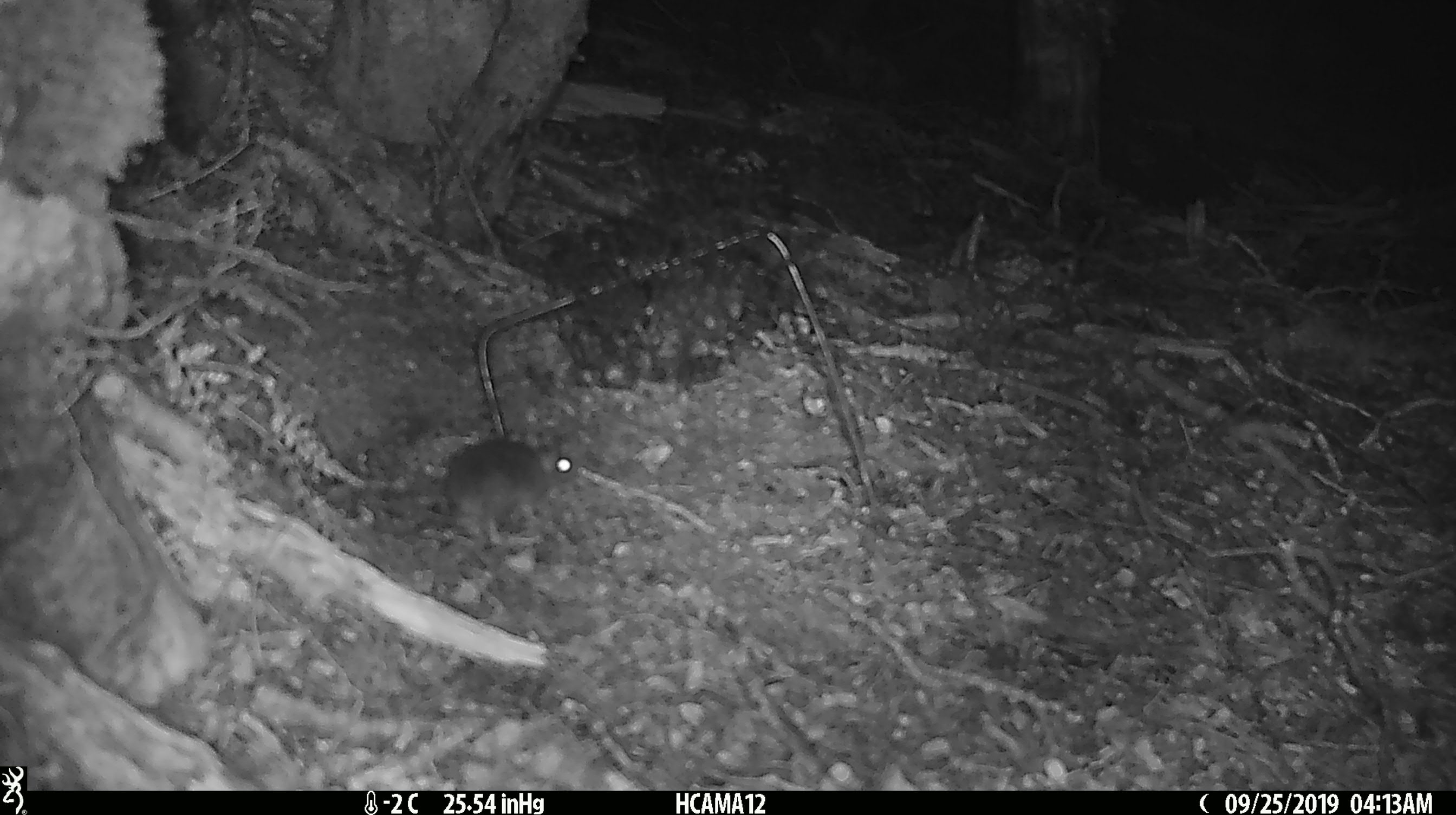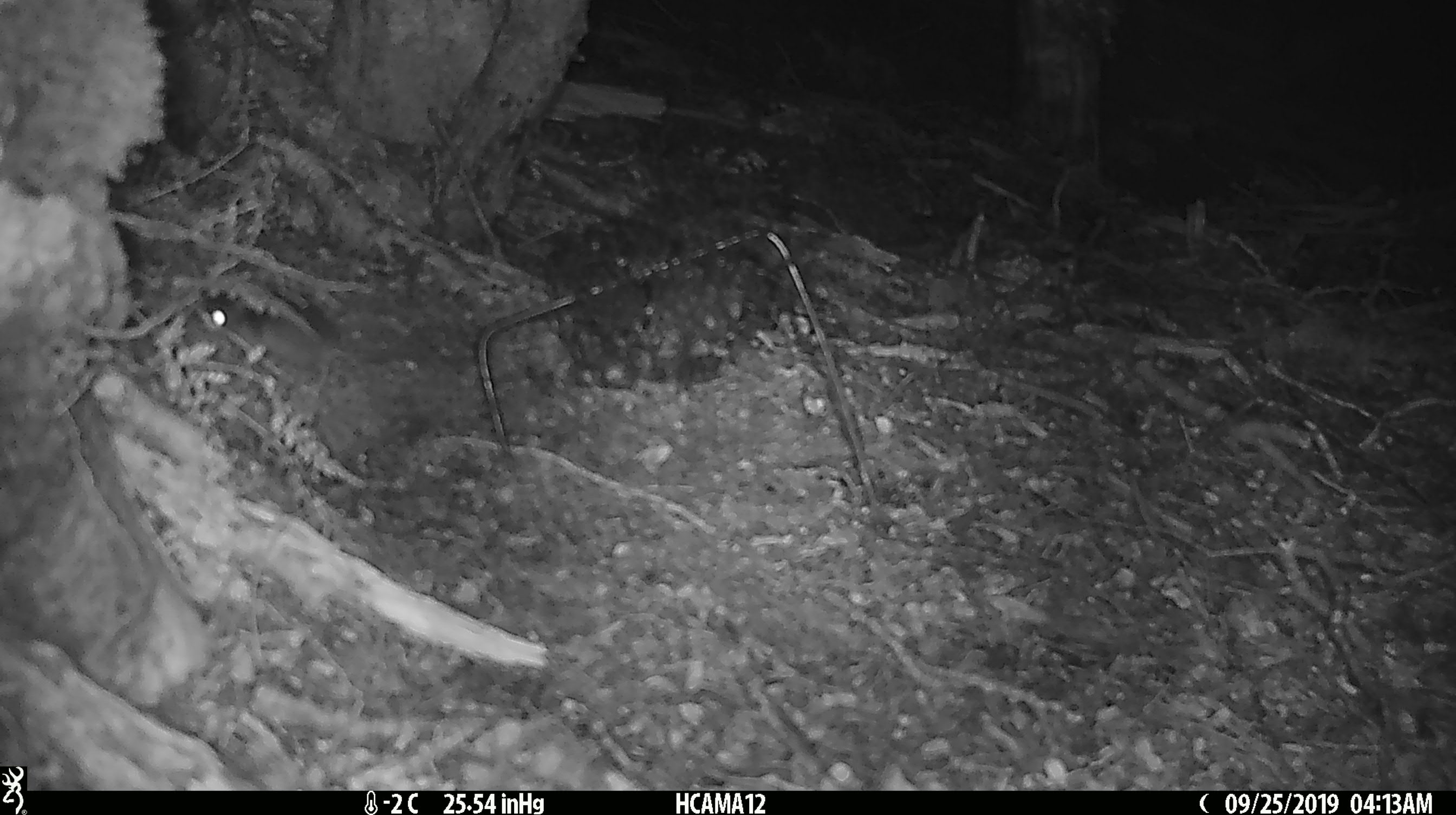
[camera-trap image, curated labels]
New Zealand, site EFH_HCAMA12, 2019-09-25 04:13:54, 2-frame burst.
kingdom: Animalia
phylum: Chordata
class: Mammalia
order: Rodentia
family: Muridae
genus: Mus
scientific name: Mus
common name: mouse